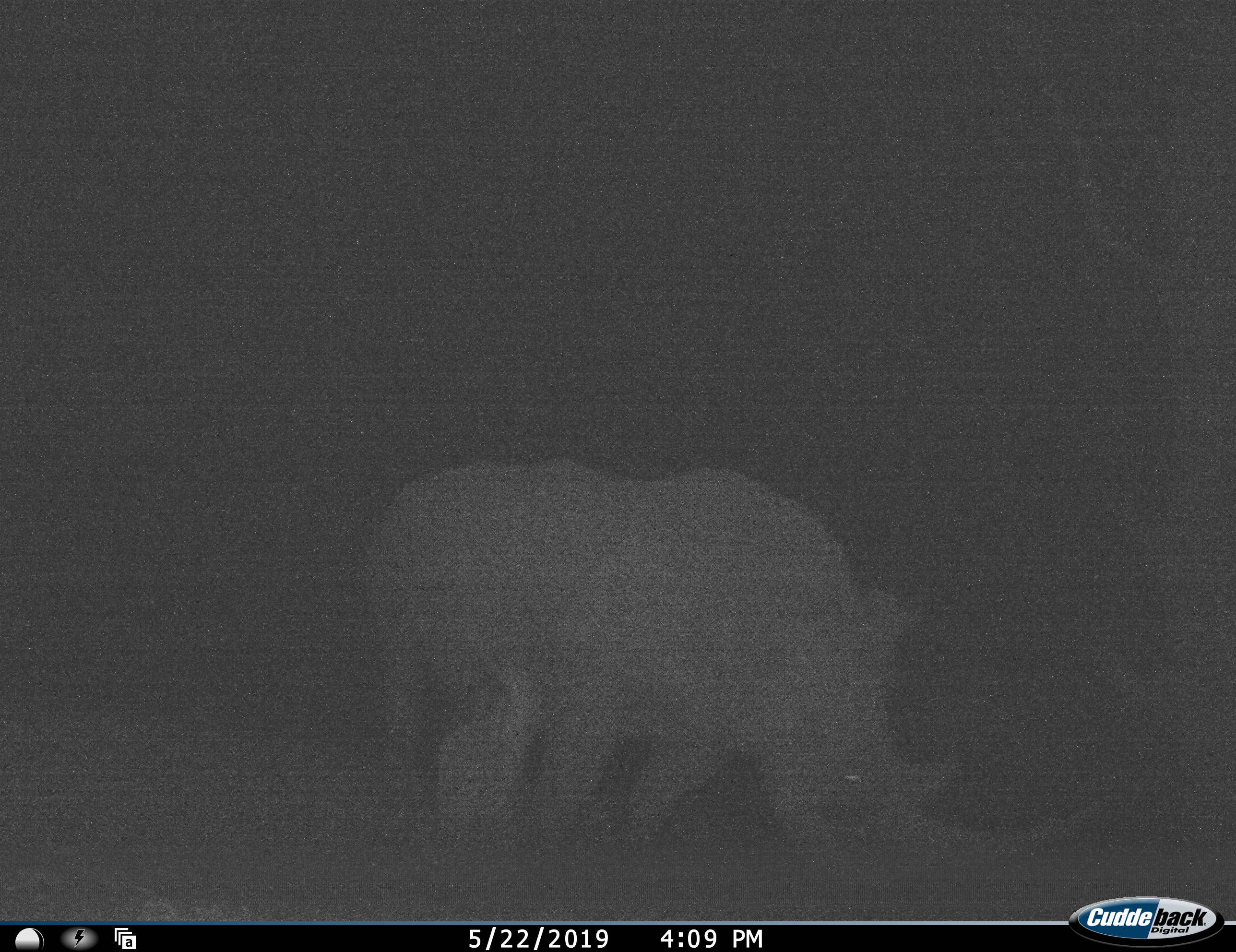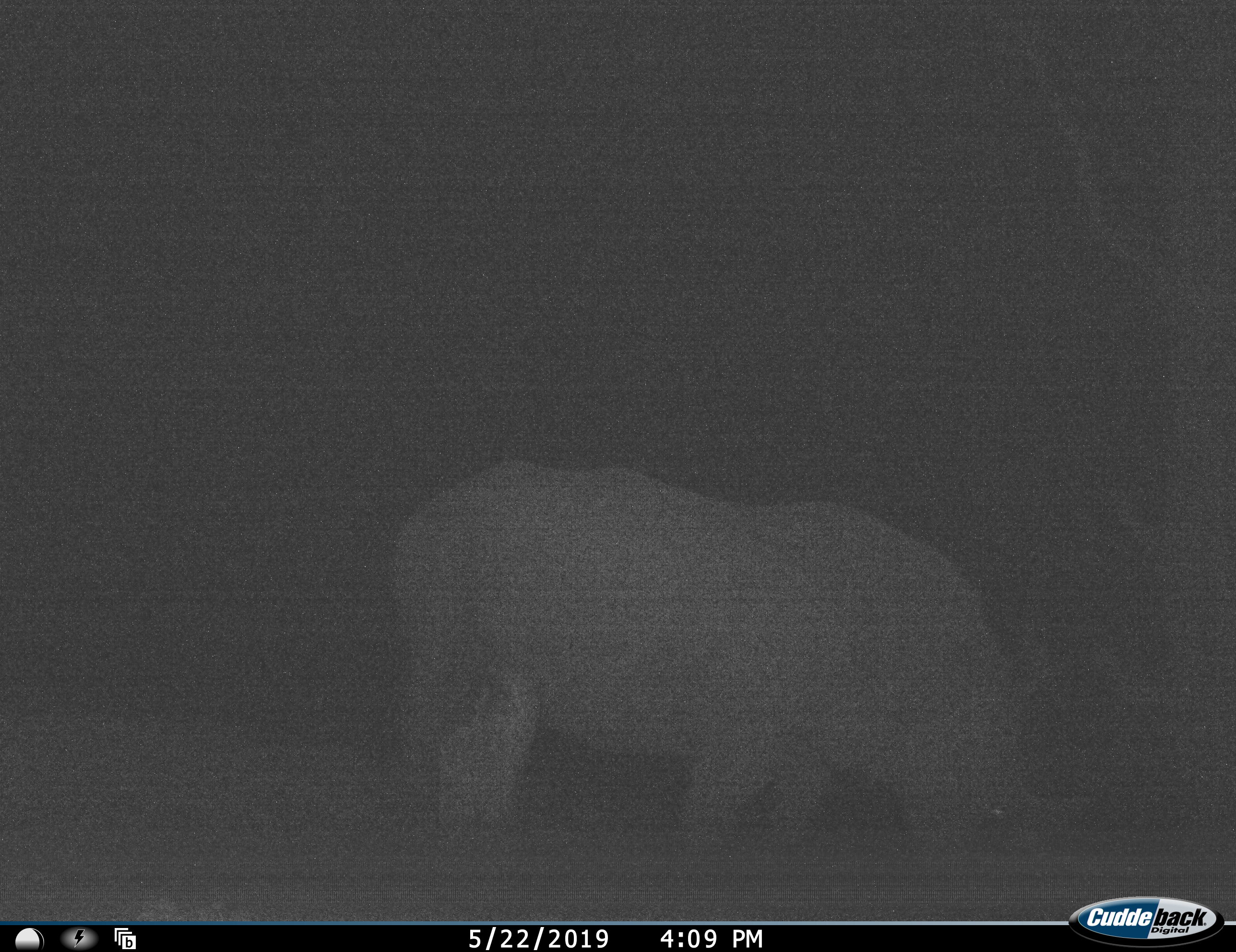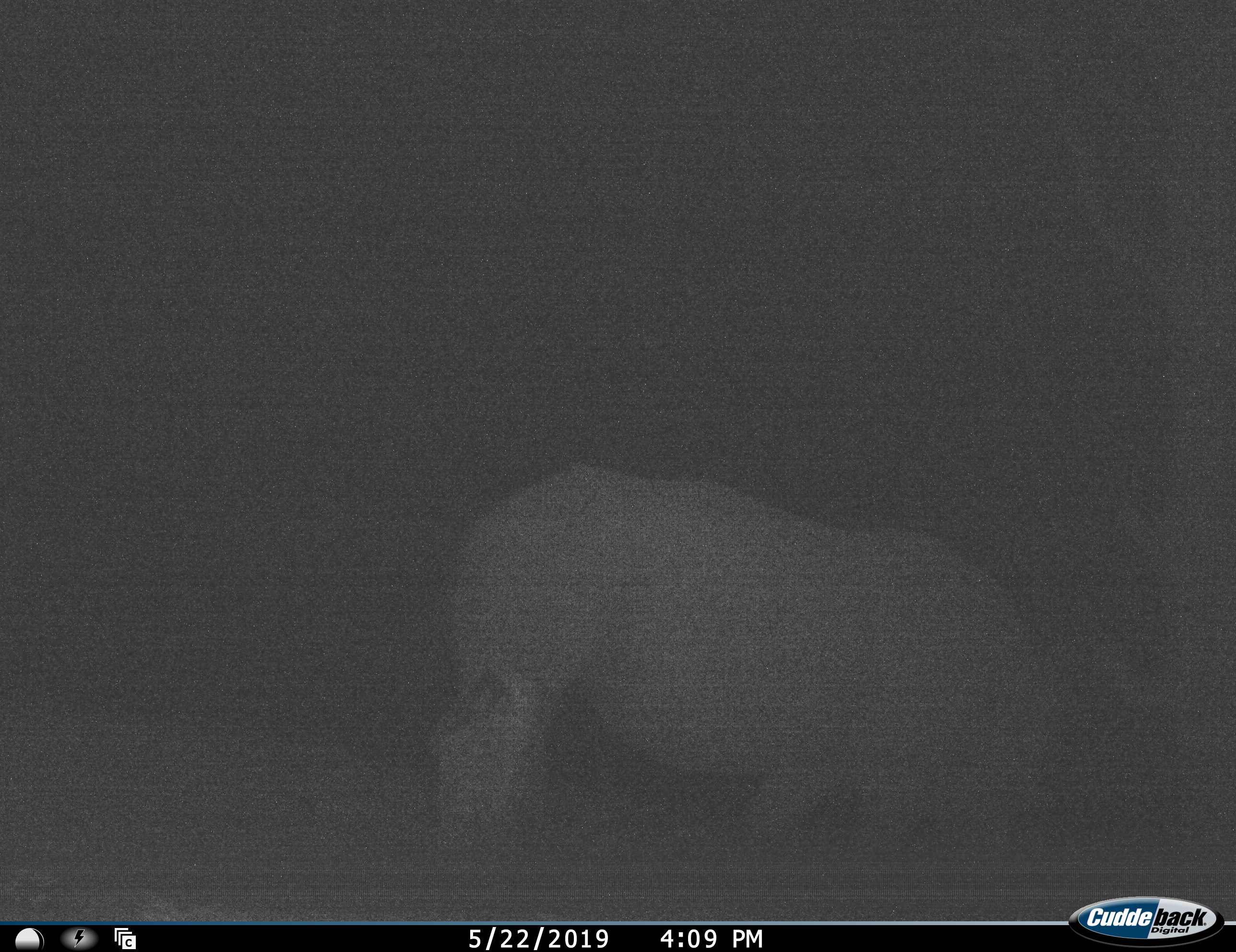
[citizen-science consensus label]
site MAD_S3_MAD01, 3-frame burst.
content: unidentified animal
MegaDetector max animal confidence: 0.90